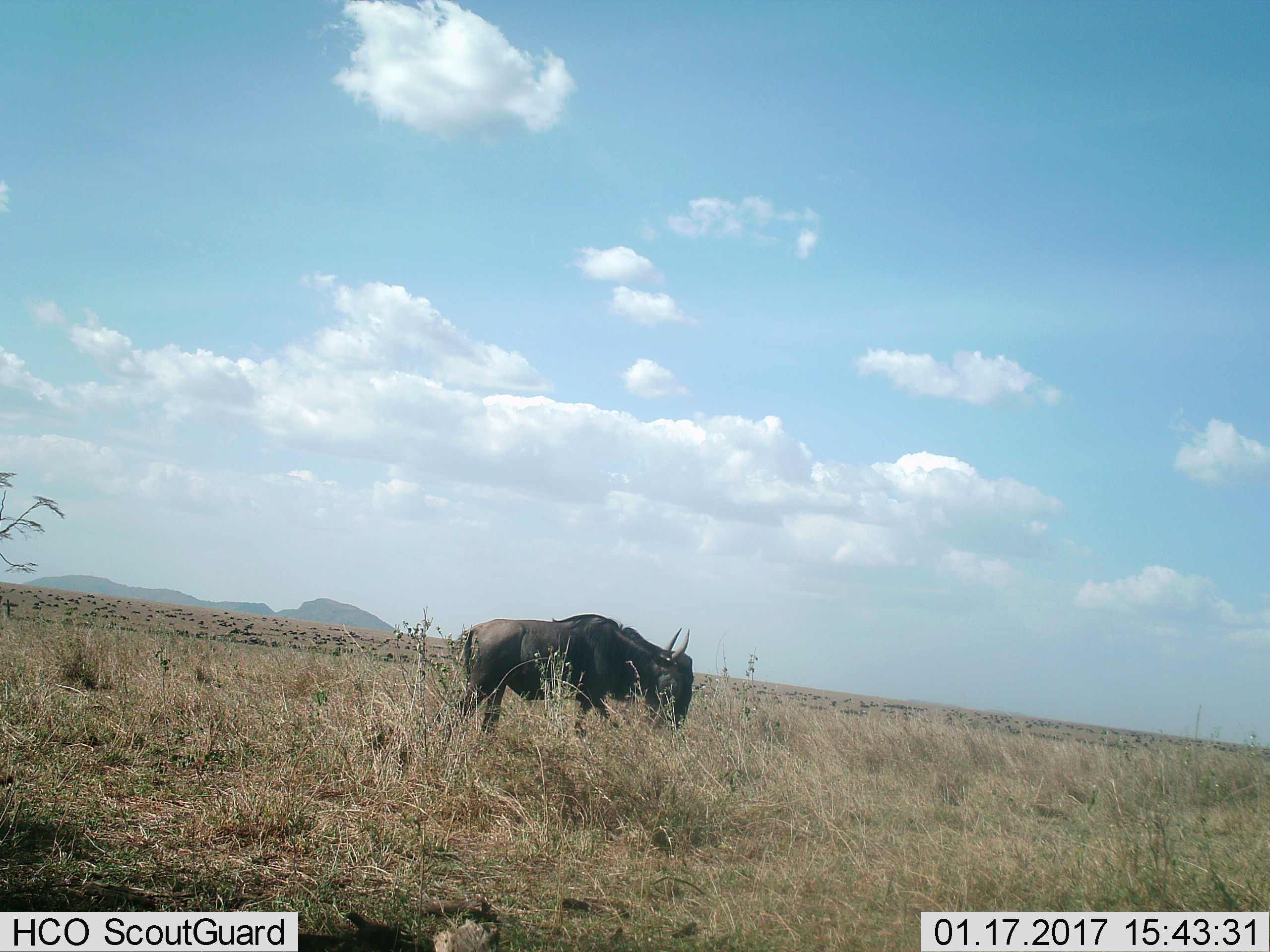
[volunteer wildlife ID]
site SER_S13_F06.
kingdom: Animalia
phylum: Chordata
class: Mammalia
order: Artiodactyla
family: Bovidae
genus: Connochaetes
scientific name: Connochaetes taurinus taurinus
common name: blue wildebeest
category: wildebeestblue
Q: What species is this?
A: Wildebeestblue (blue wildebeest) (Connochaetes taurinus taurinus).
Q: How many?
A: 1.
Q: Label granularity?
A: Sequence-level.